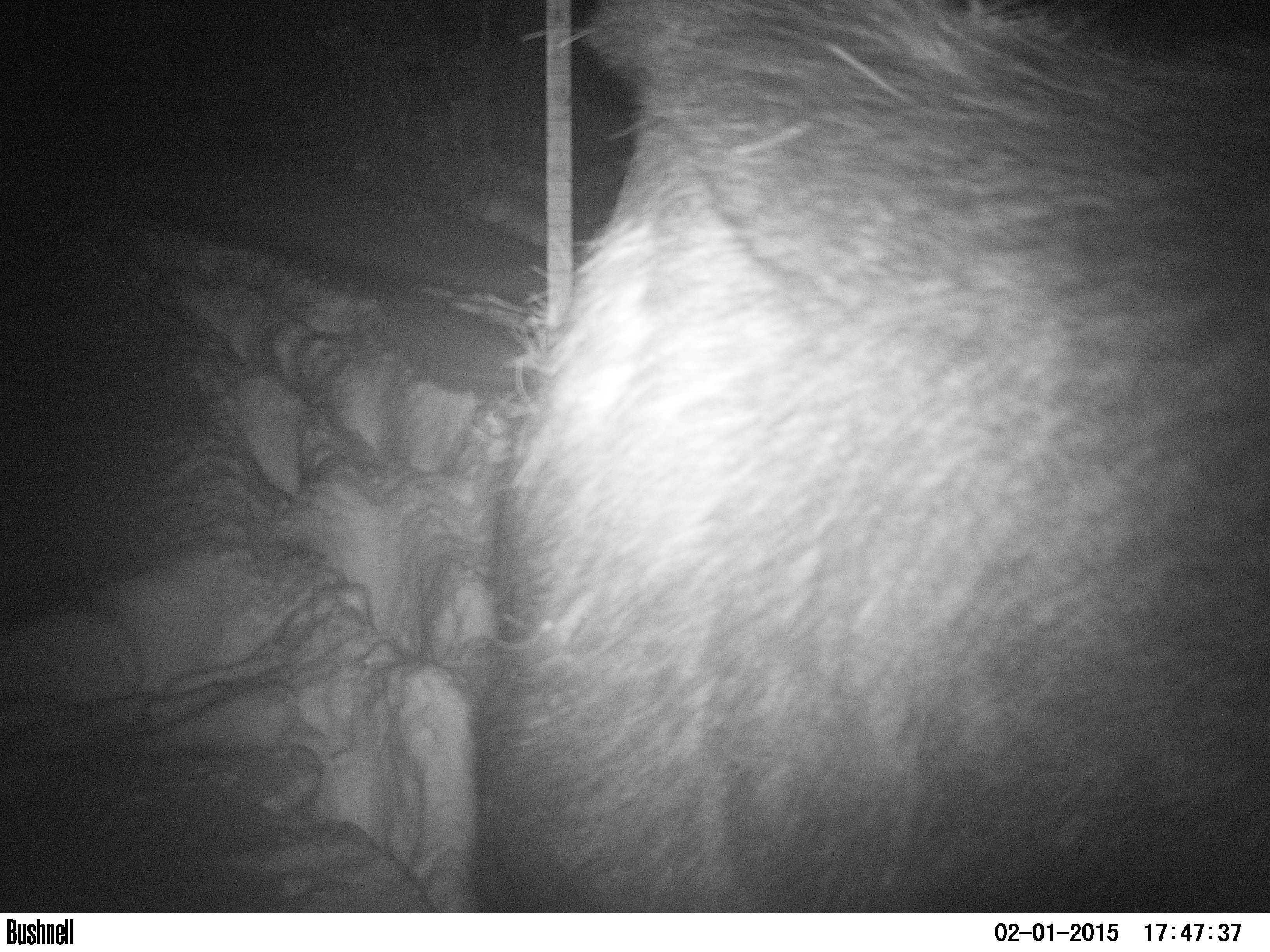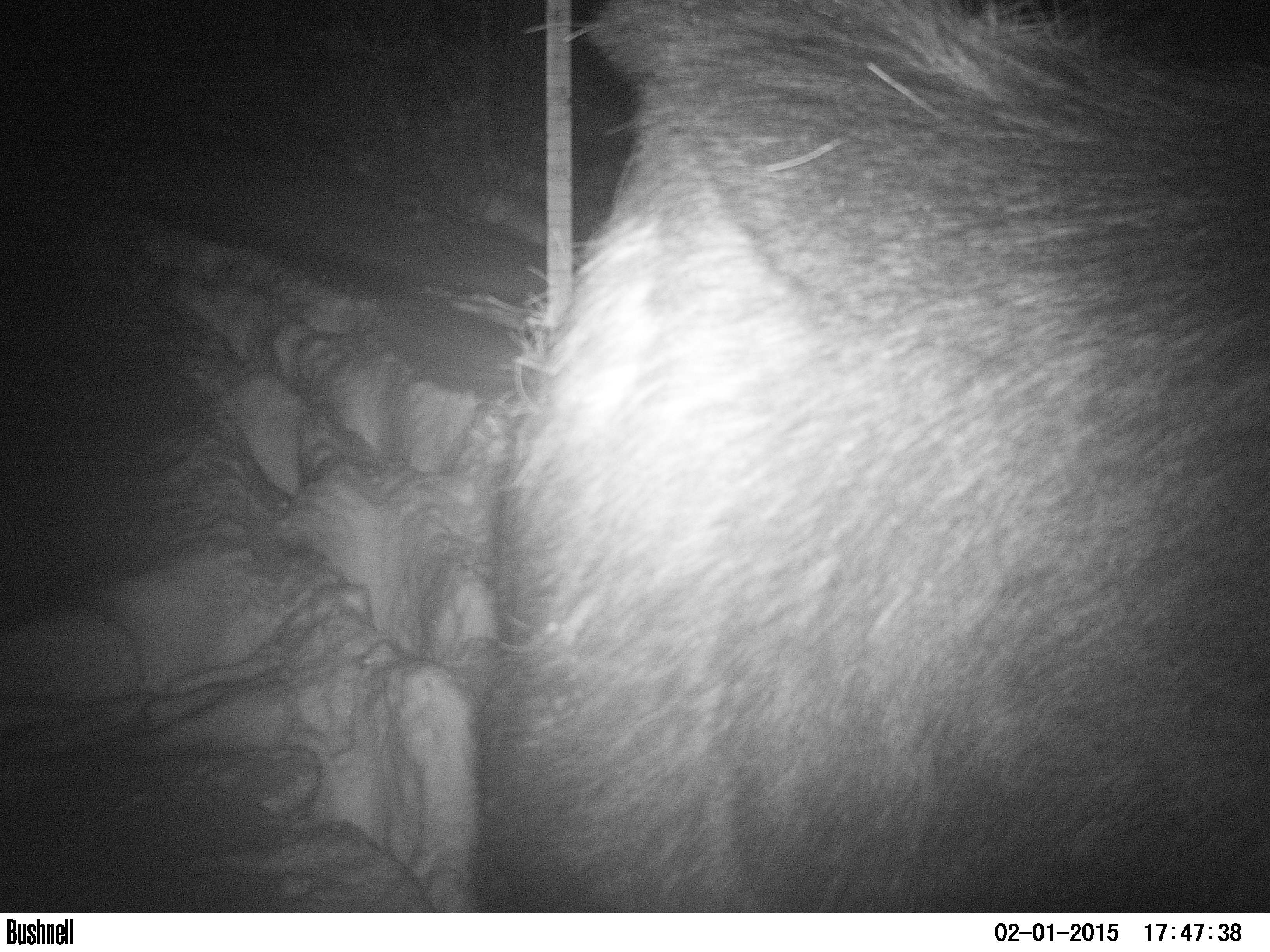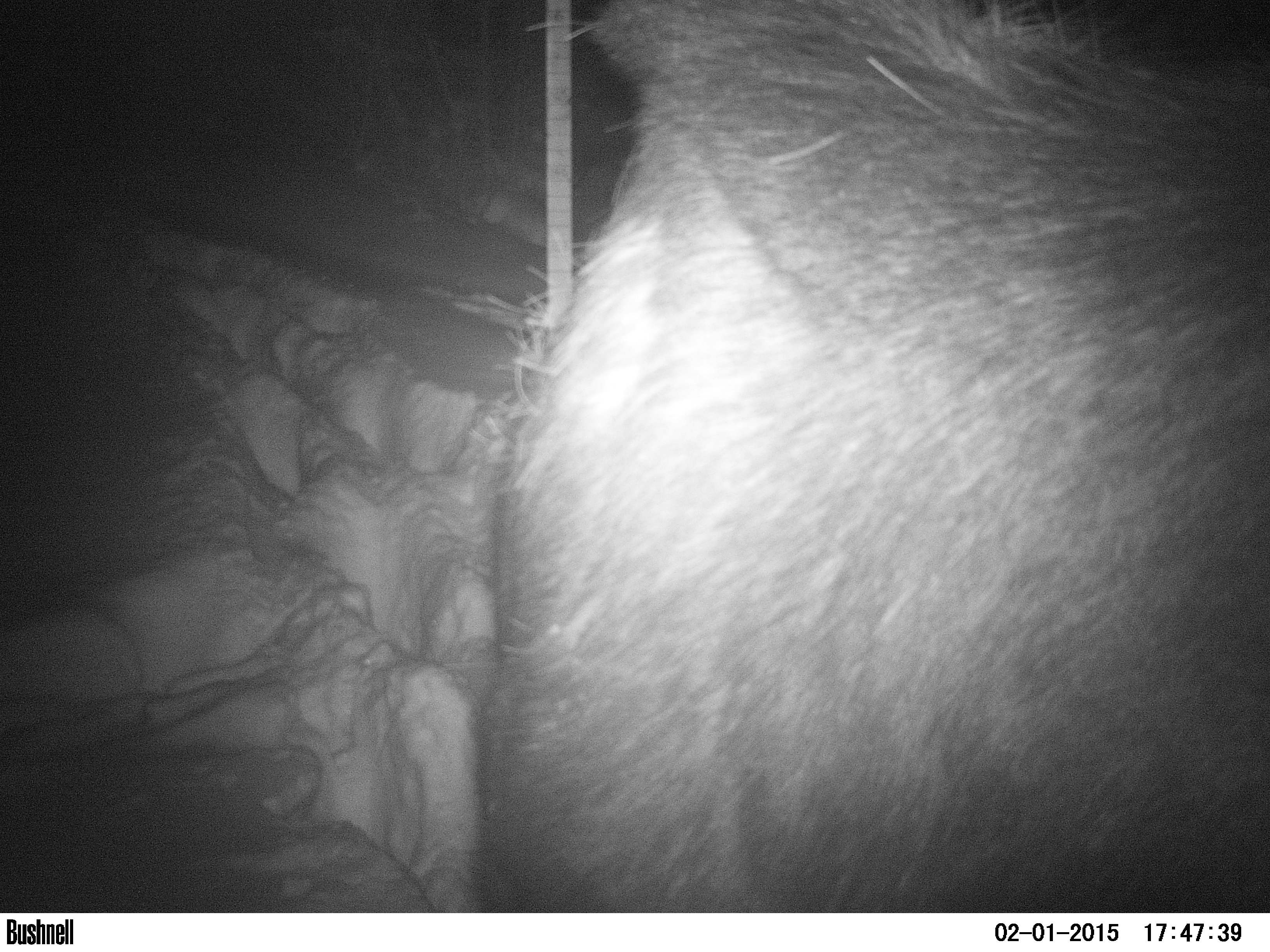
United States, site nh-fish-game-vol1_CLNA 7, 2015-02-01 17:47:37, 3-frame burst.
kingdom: Animalia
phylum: Chordata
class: Mammalia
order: Artiodactyla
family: Cervidae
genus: Alces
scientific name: Alces alces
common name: moose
Moose (Alces alces).